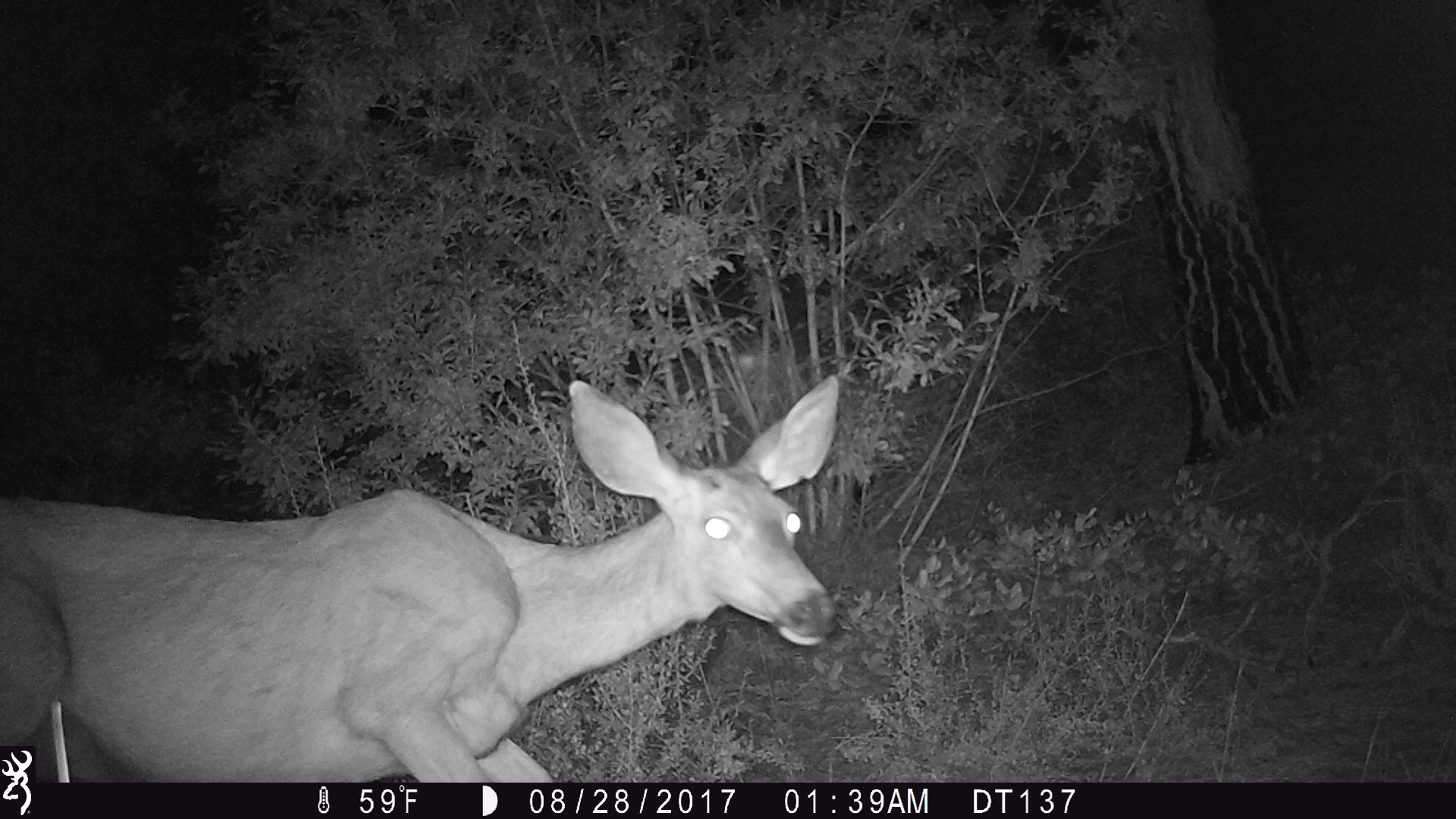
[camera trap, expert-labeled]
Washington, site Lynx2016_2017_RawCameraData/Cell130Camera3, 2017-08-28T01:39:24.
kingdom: Animalia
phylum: Chordata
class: Mammalia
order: Artiodactyla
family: Cervidae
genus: Odocoileus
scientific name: Odocoileus hemionus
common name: mule deer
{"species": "Odocoileus hemionus (mule deer)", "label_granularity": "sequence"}